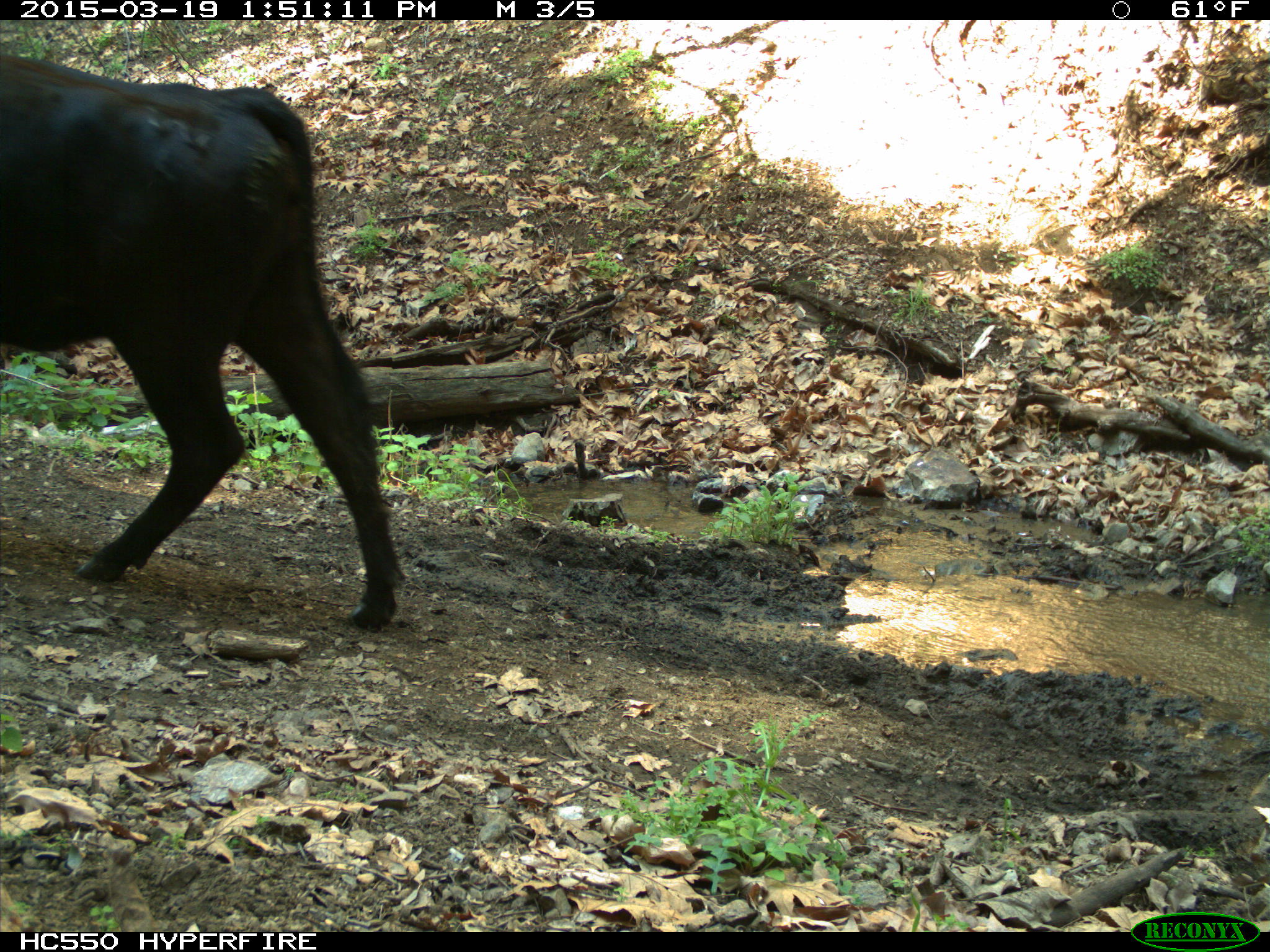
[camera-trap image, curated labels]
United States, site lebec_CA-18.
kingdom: Animalia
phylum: Chordata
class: Mammalia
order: Artiodactyla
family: Bovidae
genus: Bos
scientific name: Bos taurus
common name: domestic cow